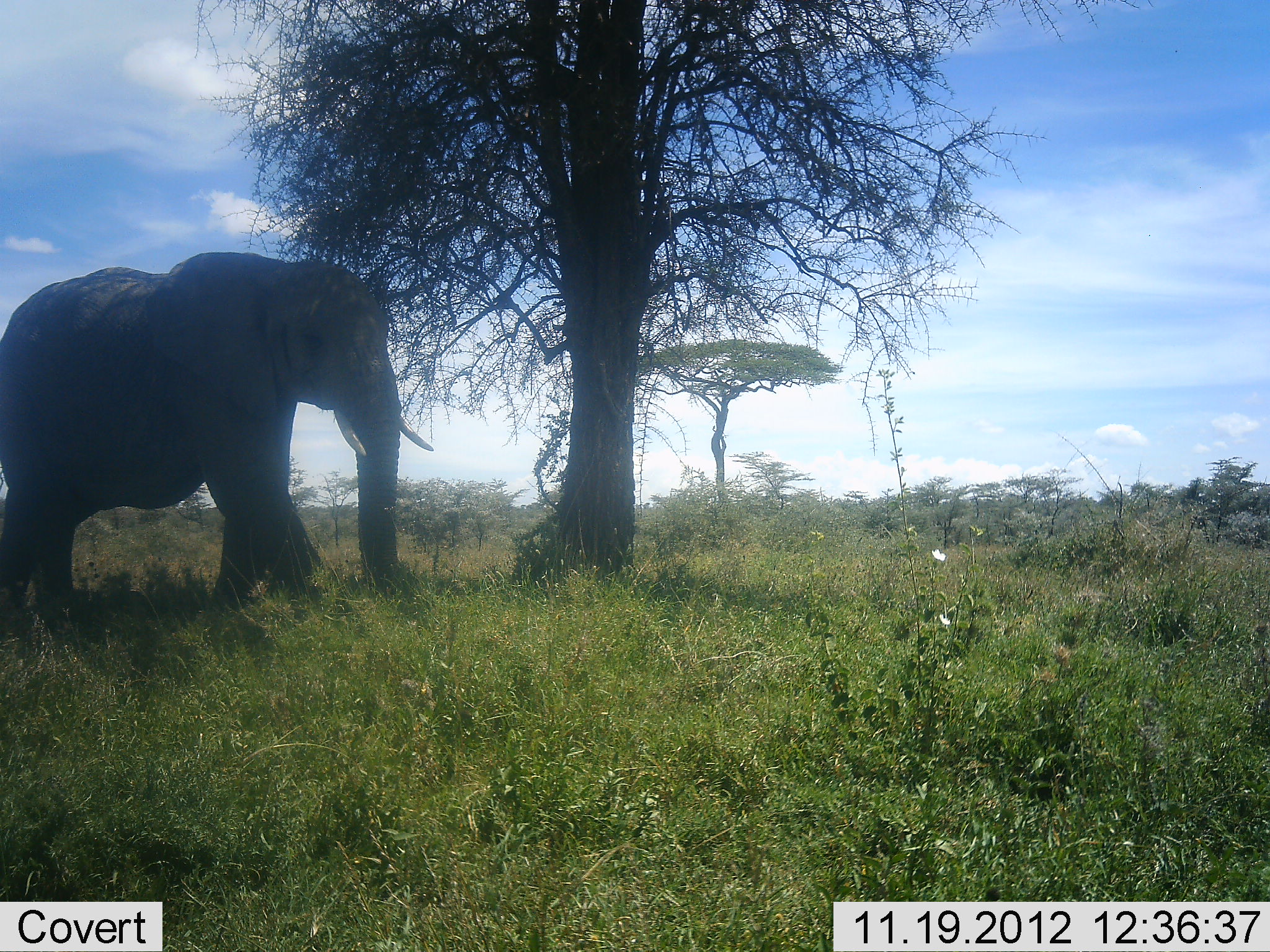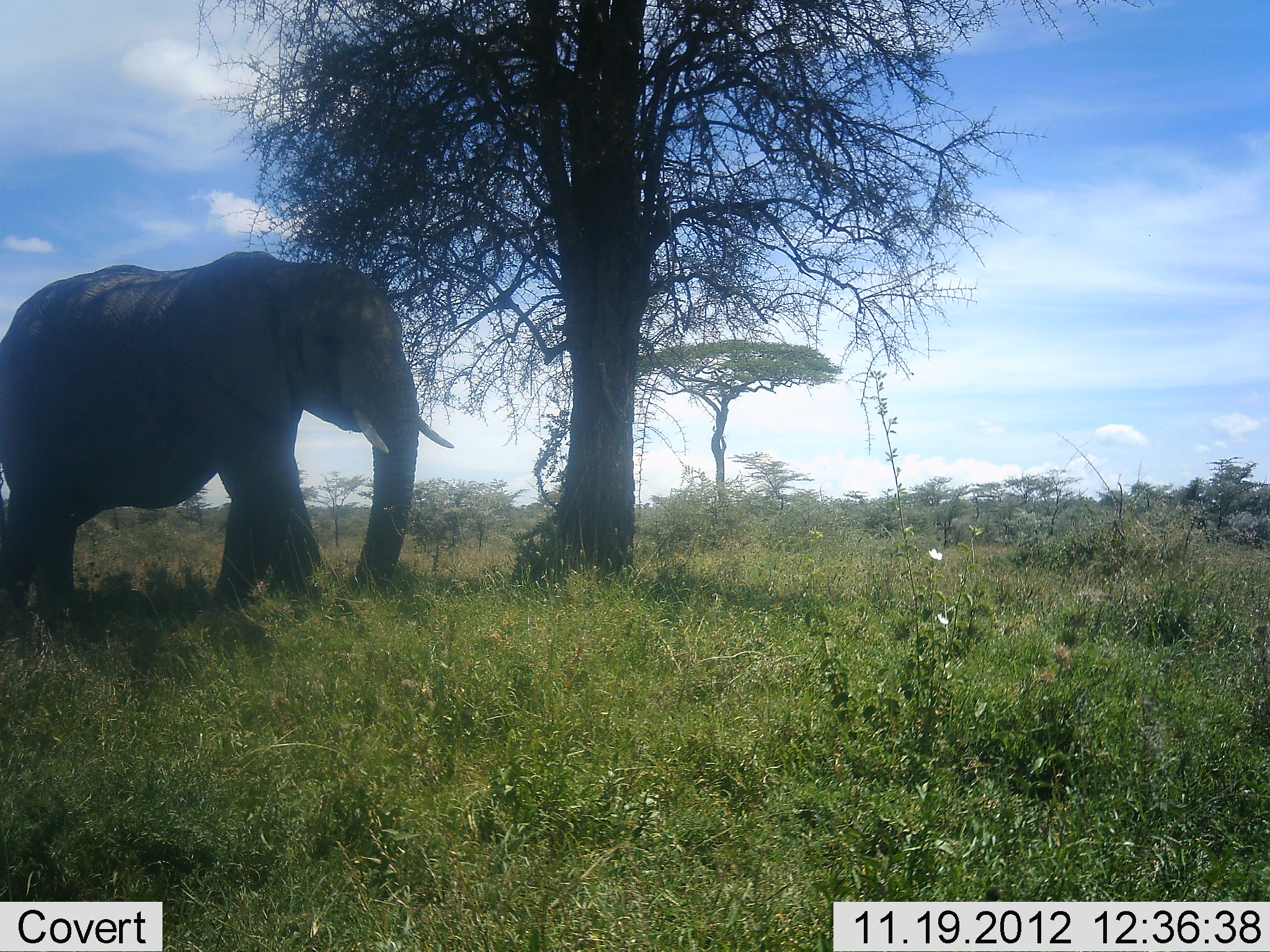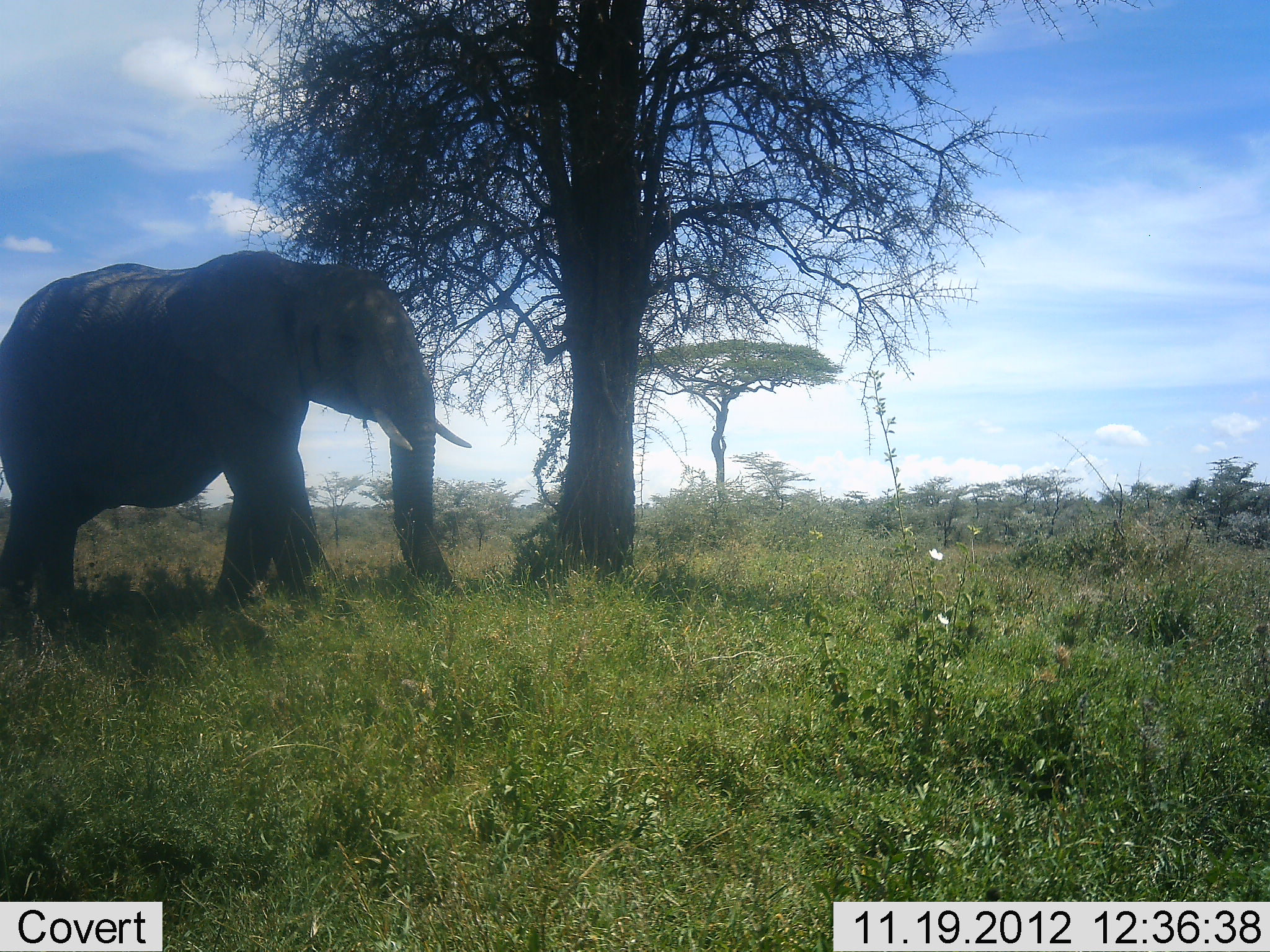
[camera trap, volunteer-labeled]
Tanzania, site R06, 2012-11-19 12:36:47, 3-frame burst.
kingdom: Animalia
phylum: Chordata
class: Mammalia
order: Proboscidea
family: Elephantidae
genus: Loxodonta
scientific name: Loxodonta africana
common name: african bush elephant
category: elephant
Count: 1.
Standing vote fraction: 90%.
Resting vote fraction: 10%.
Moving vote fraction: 10%.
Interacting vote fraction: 0%.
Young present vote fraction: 0%.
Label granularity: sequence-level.